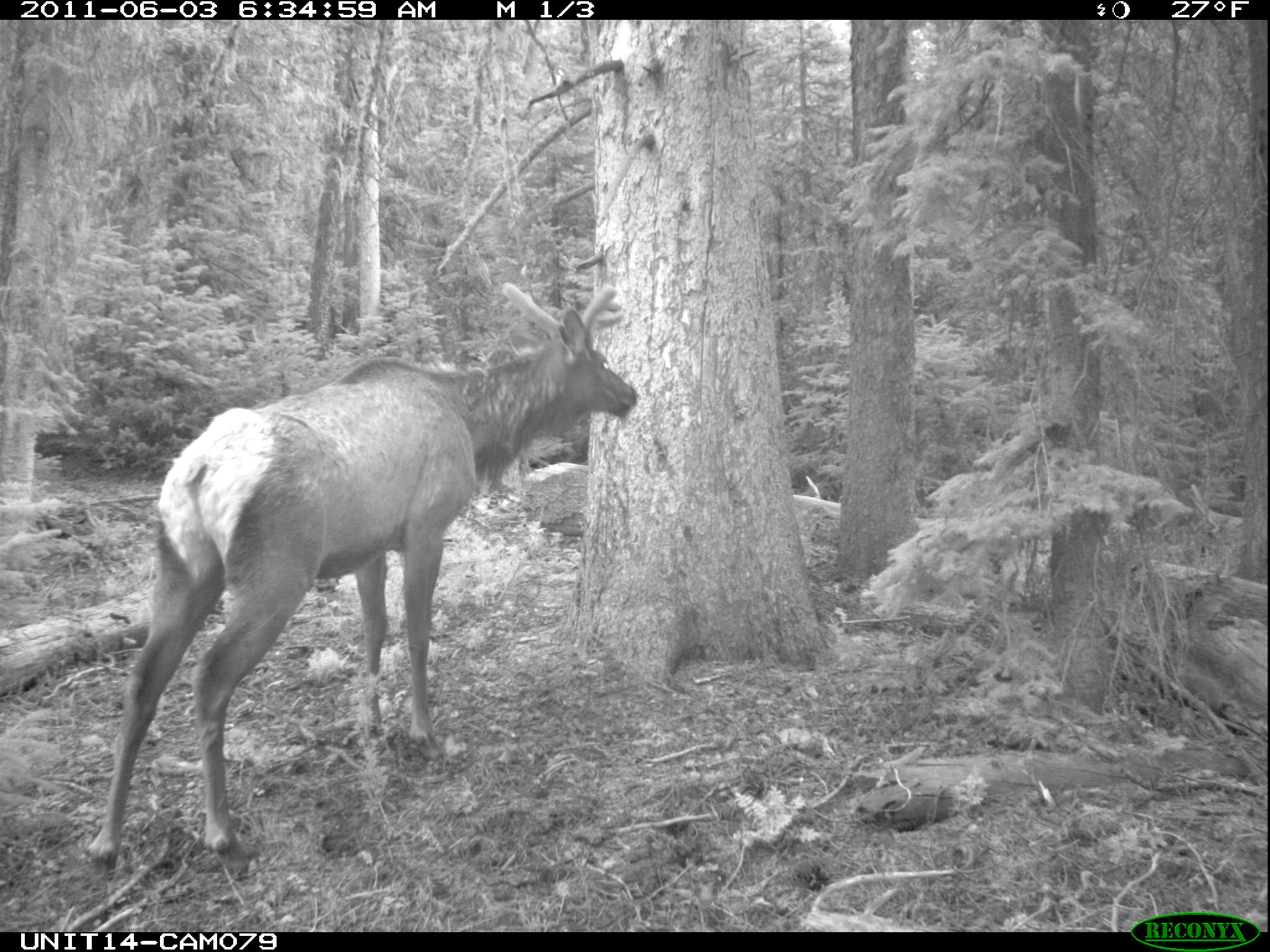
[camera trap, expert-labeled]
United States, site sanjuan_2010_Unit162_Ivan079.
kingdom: Animalia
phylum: Chordata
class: Mammalia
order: Artiodactyla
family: Cervidae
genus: Cervus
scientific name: Cervus elaphus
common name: red deer